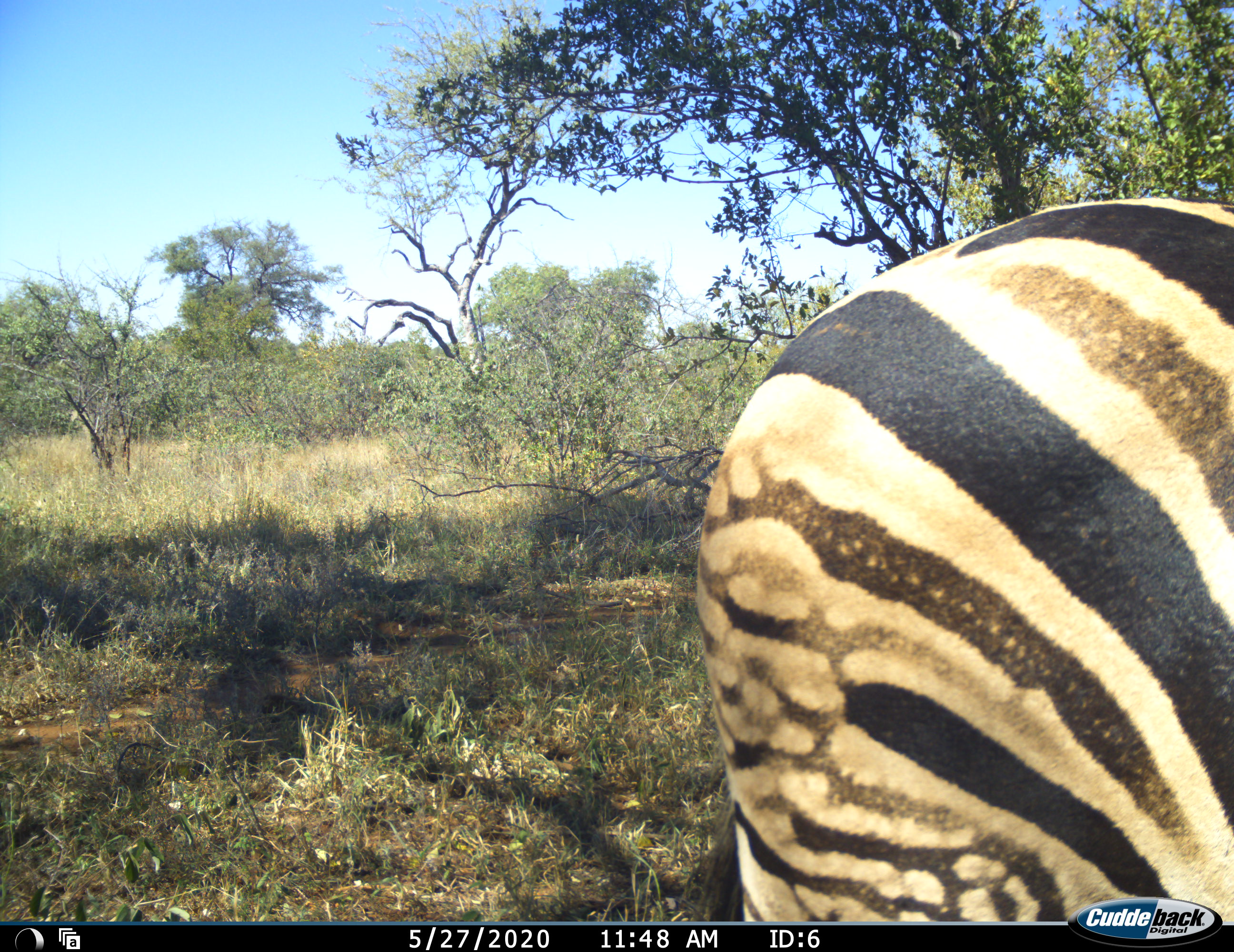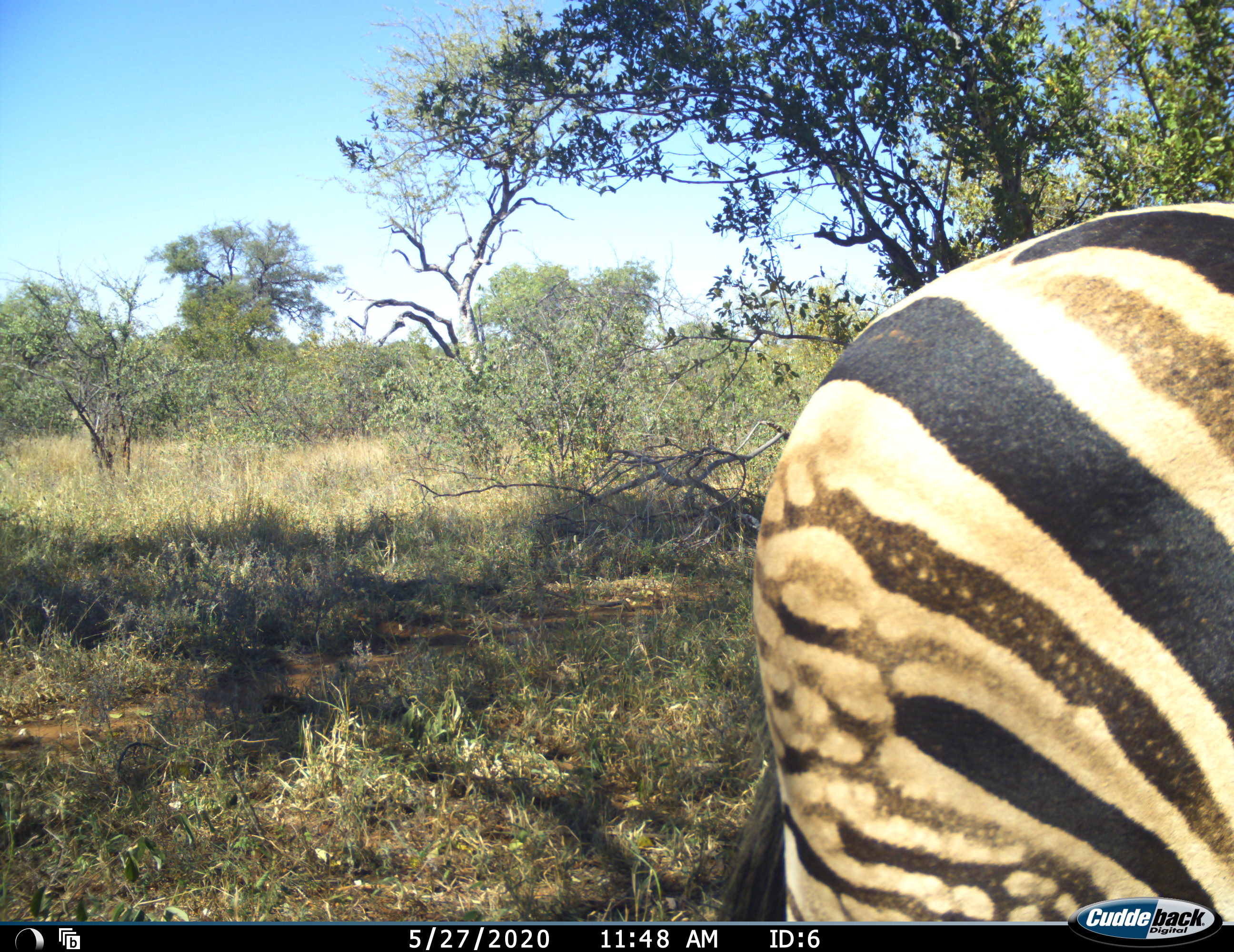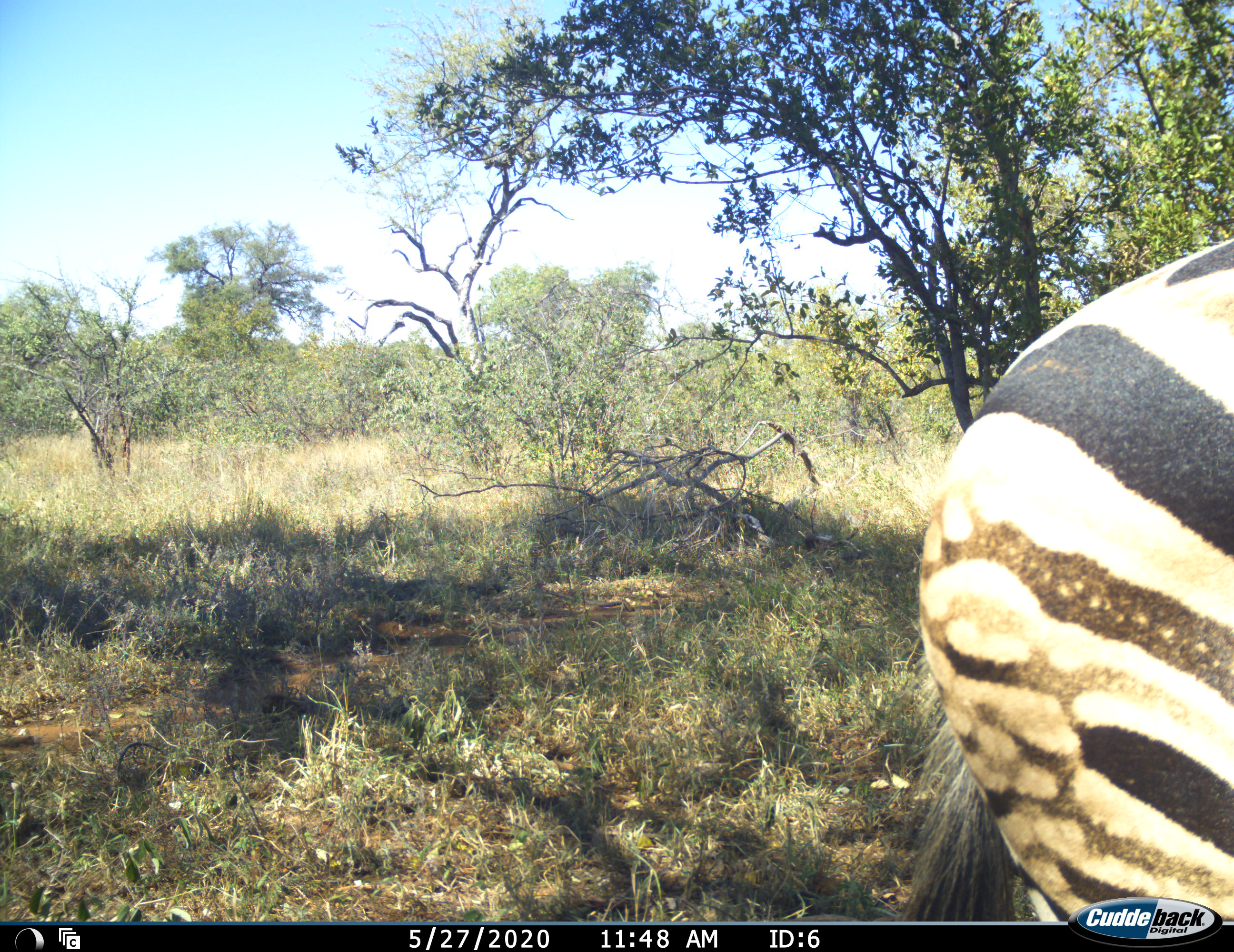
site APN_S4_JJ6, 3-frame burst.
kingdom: Animalia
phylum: Chordata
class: Mammalia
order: Perissodactyla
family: Equidae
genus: Equus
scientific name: Equus quagga burchellii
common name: burchell's zebra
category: zebraburchells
Zebraburchells (burchell's zebra) (Equus quagga burchellii), count 1. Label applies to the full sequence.